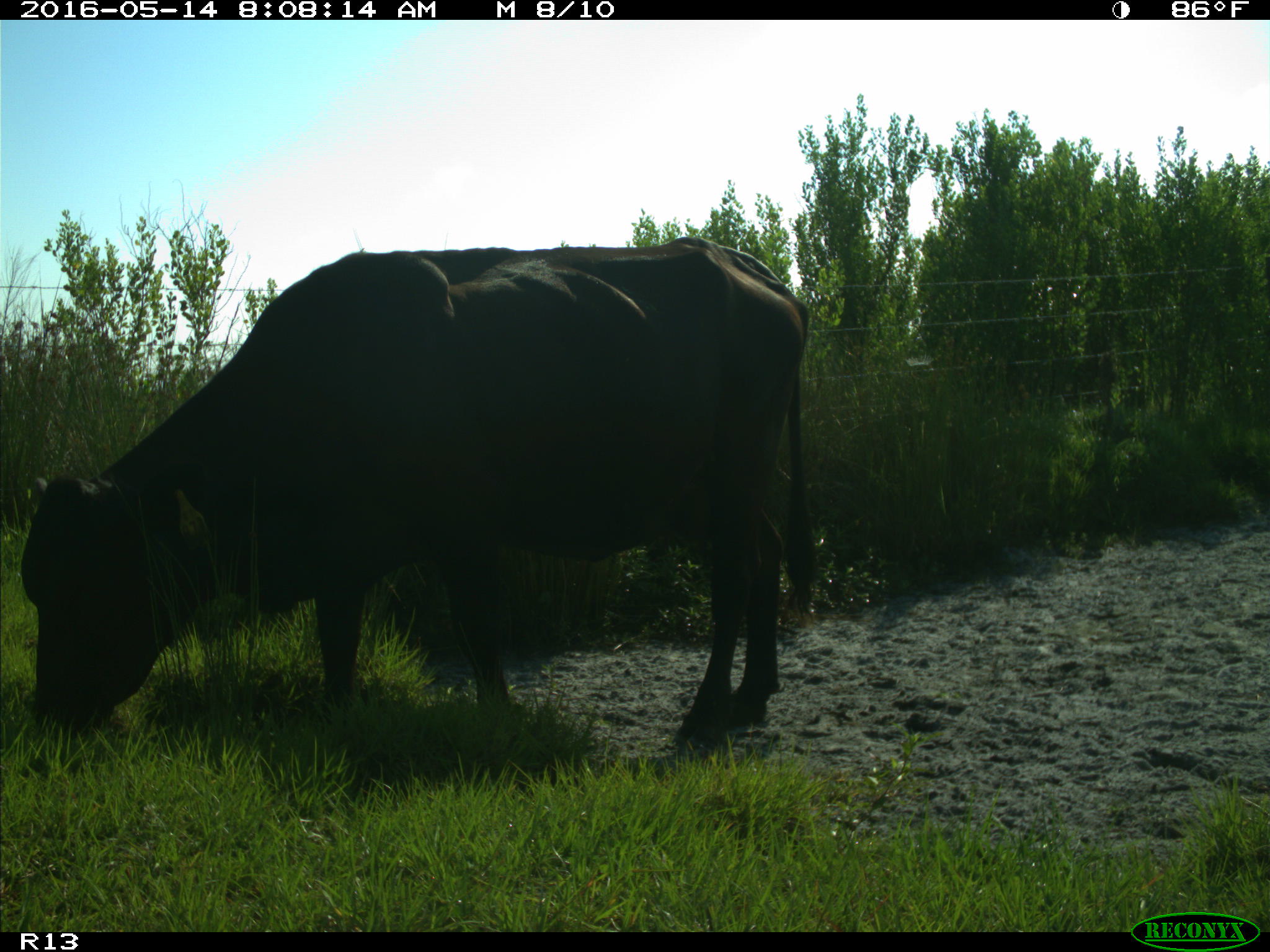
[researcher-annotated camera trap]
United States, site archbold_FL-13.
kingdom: Animalia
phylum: Chordata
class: Mammalia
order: Artiodactyla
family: Bovidae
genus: Bos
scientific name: Bos taurus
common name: domestic cow